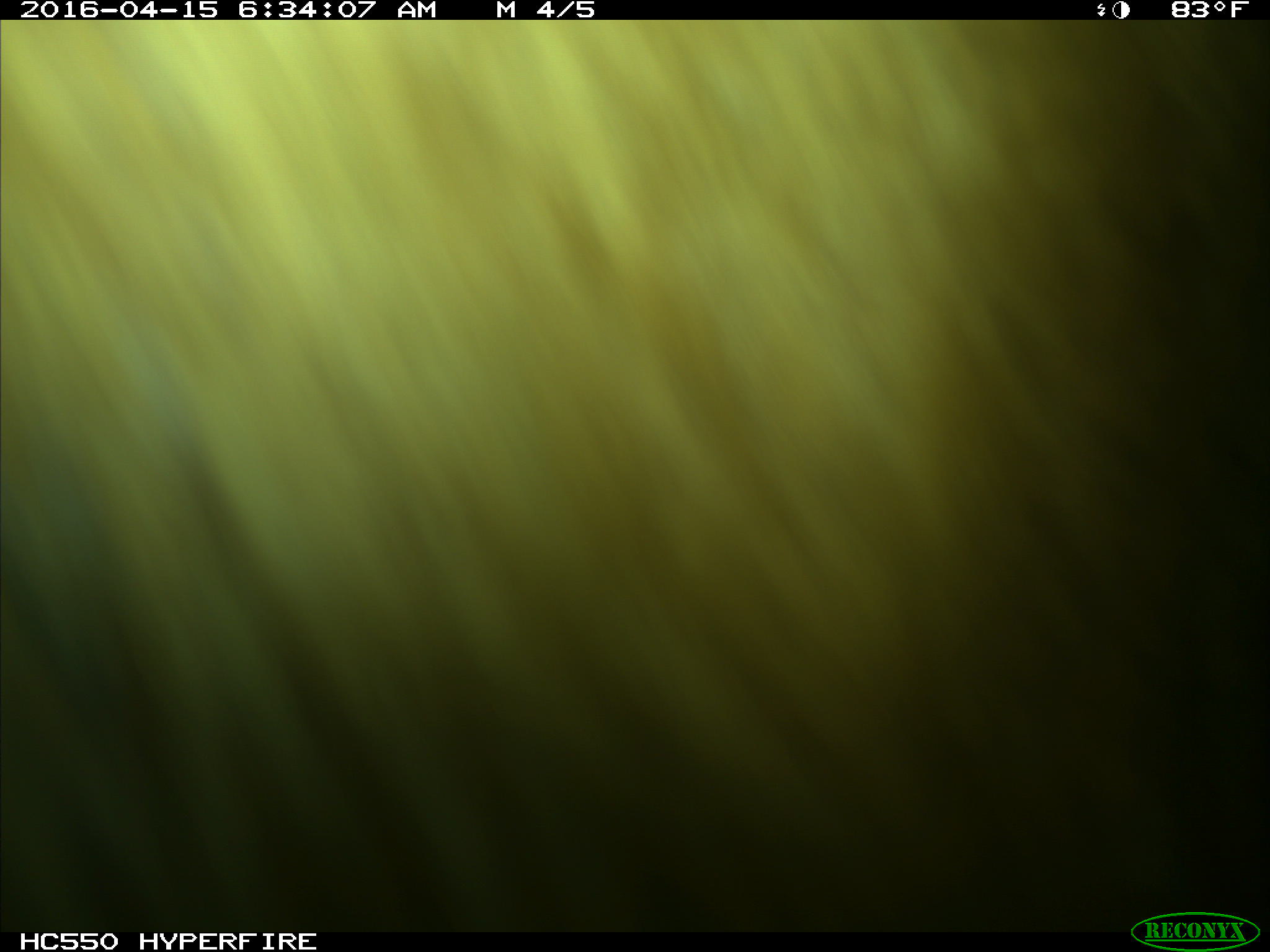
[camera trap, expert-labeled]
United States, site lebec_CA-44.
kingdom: Animalia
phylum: Chordata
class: Mammalia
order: Artiodactyla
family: Bovidae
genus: Bos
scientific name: Bos taurus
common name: domestic cow